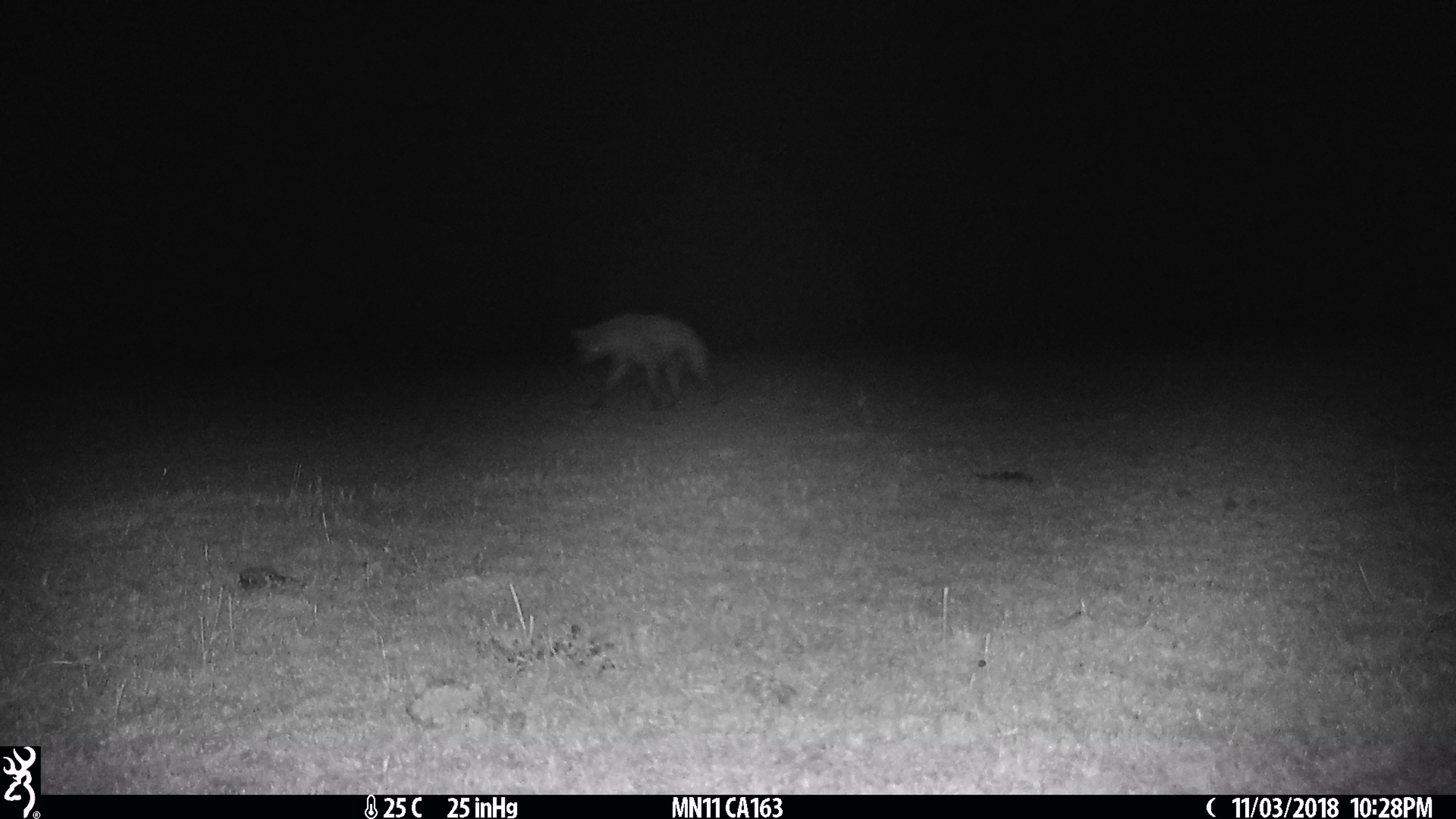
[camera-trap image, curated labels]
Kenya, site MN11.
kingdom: Animalia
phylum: Chordata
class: Mammalia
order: Carnivora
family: Hyaenidae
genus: Crocuta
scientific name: Crocuta crocuta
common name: spotted hyena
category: hyena spotted